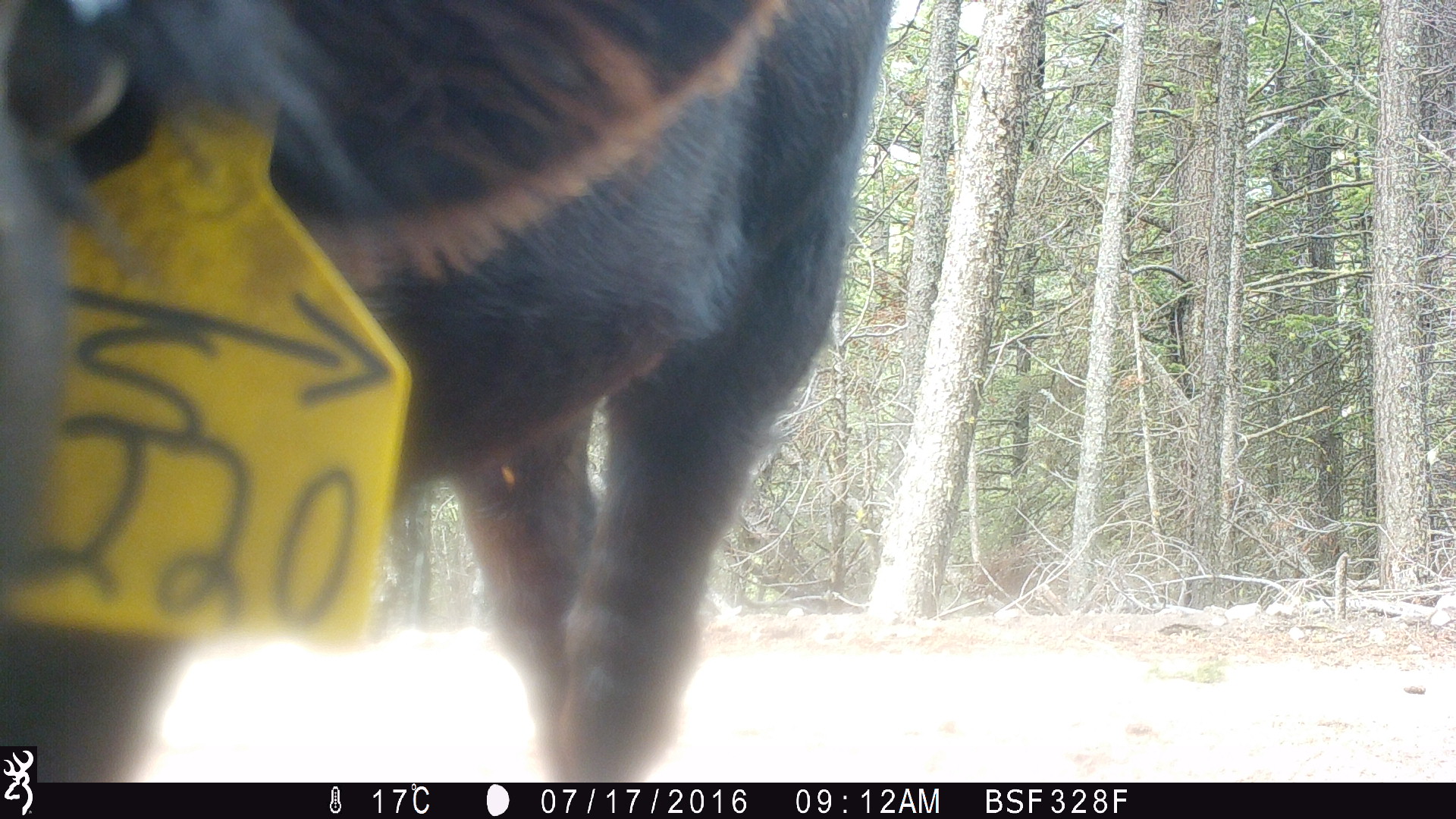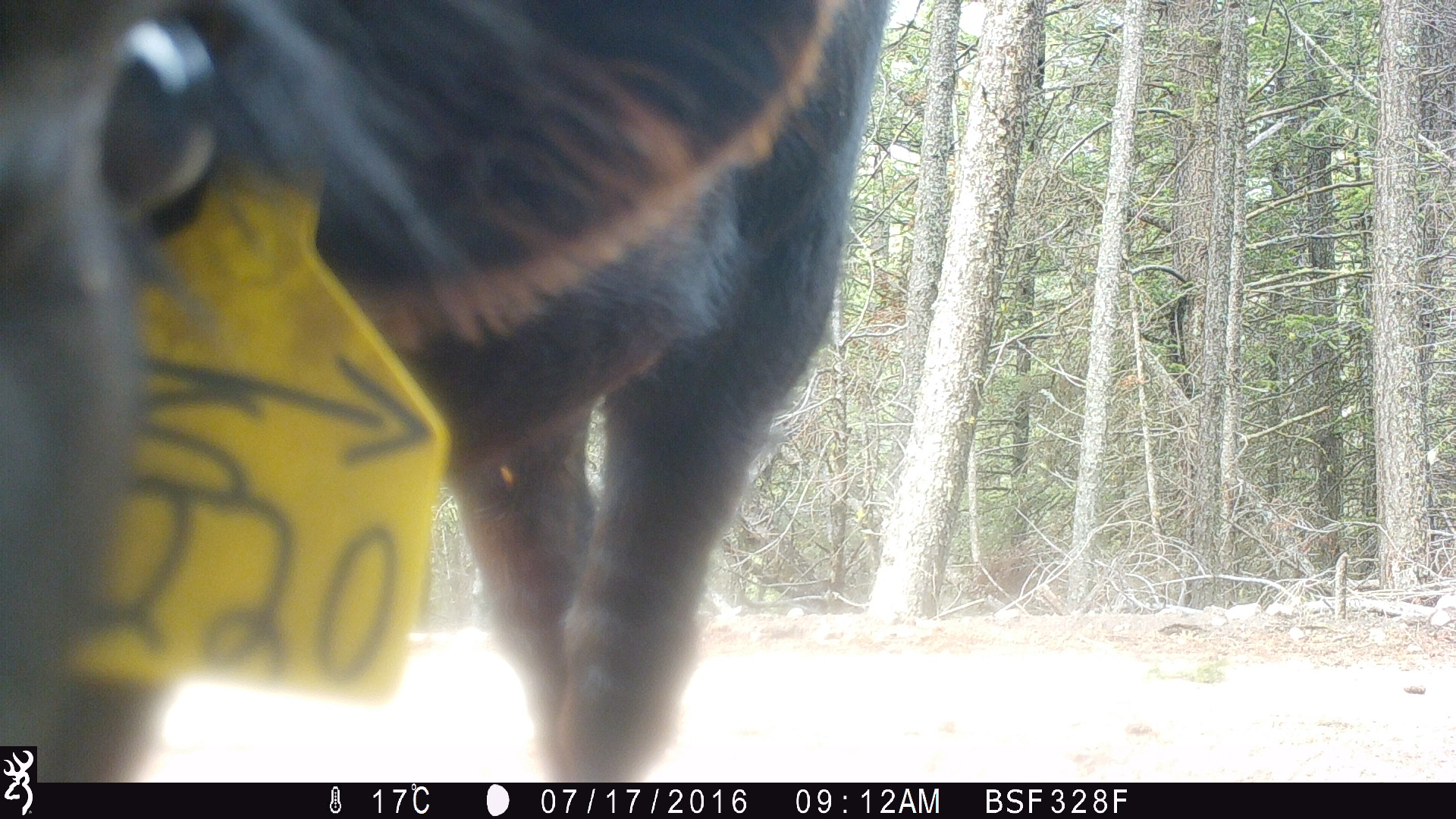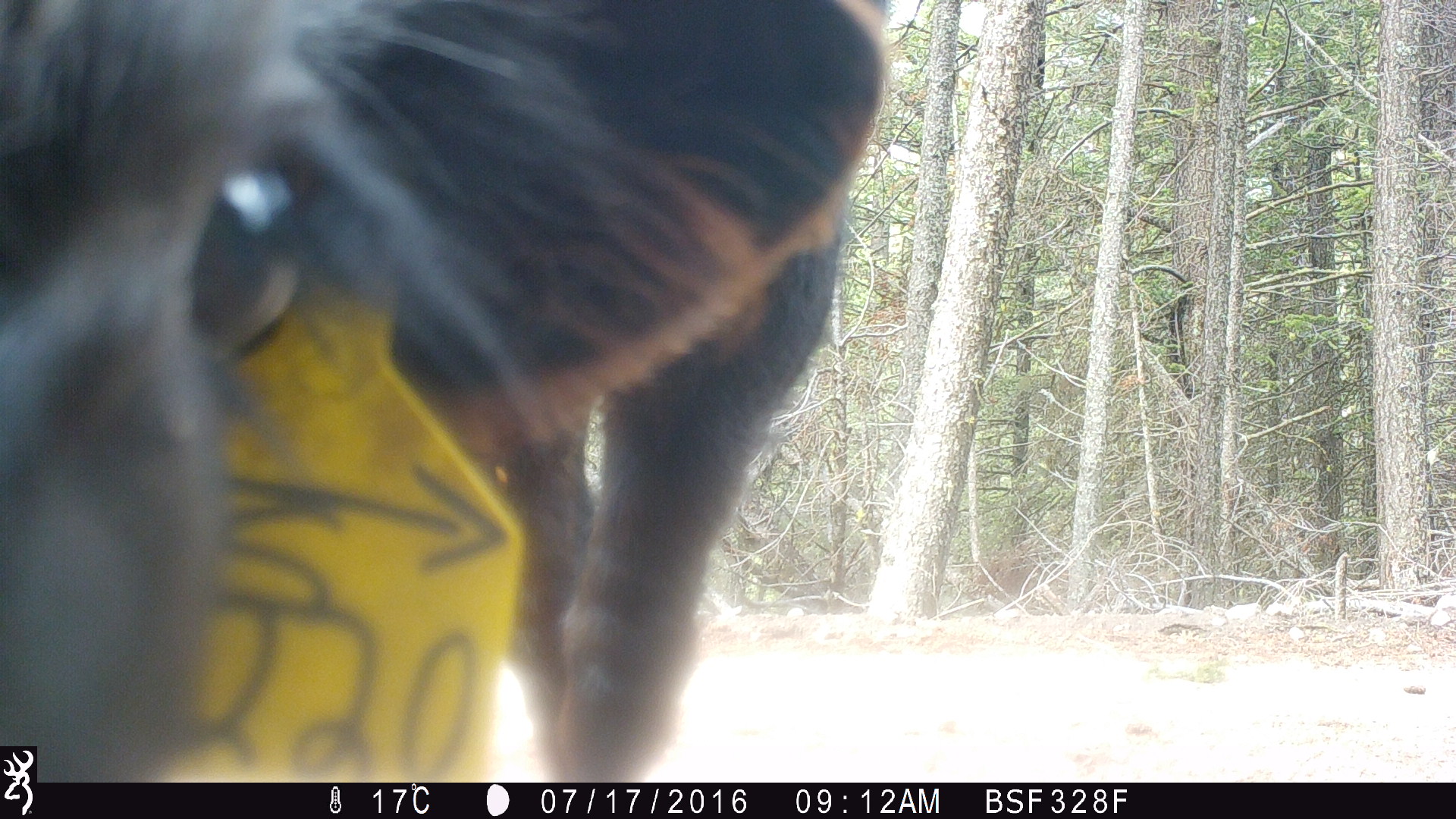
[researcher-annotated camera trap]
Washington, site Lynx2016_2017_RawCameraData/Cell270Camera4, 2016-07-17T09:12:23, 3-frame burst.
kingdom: Animalia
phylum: Chordata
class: Mammalia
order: Artiodactyla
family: Bovidae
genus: Bos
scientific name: Bos taurus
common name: domestic cattle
Domestic cattle (Bos taurus). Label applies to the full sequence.